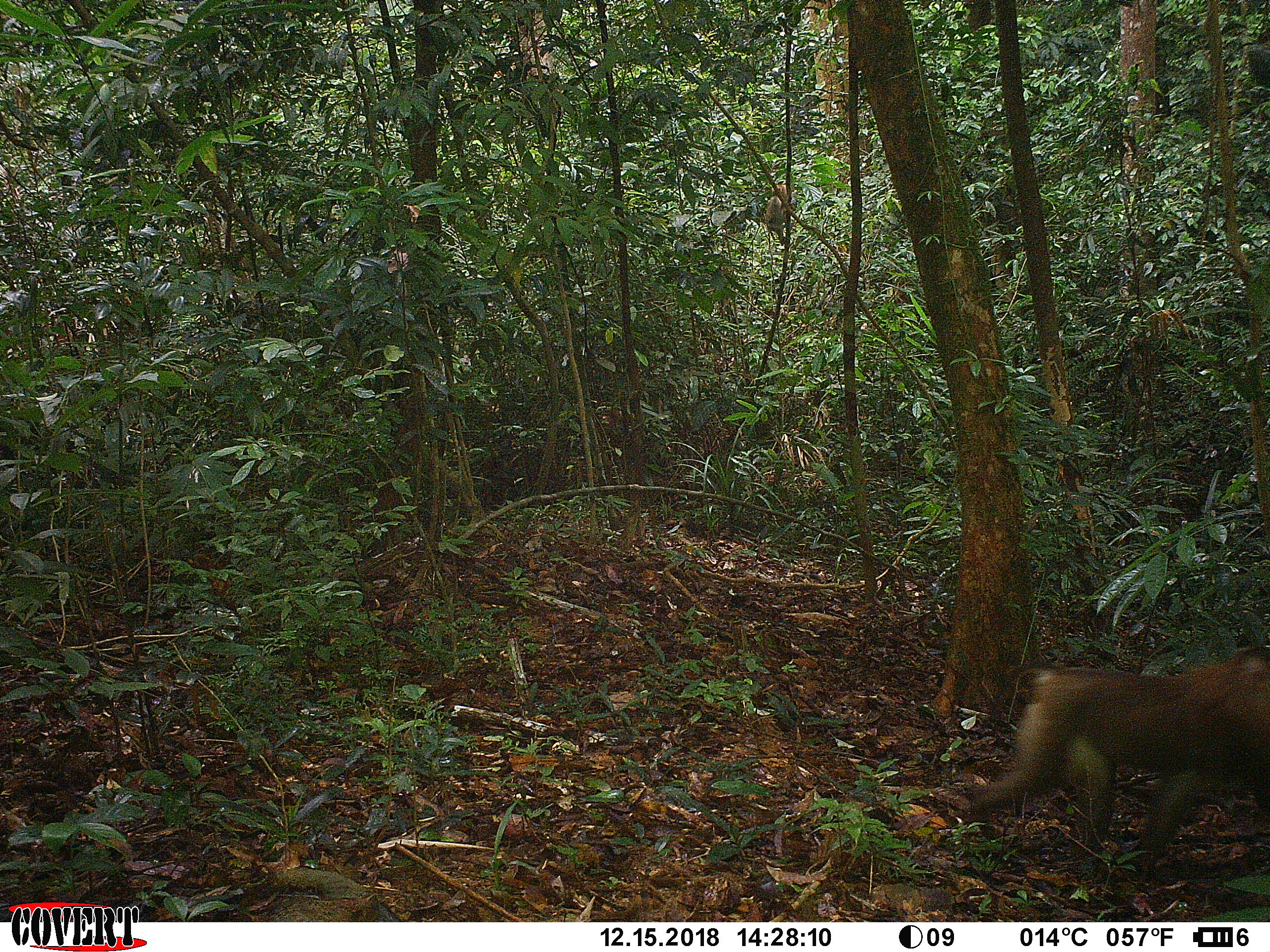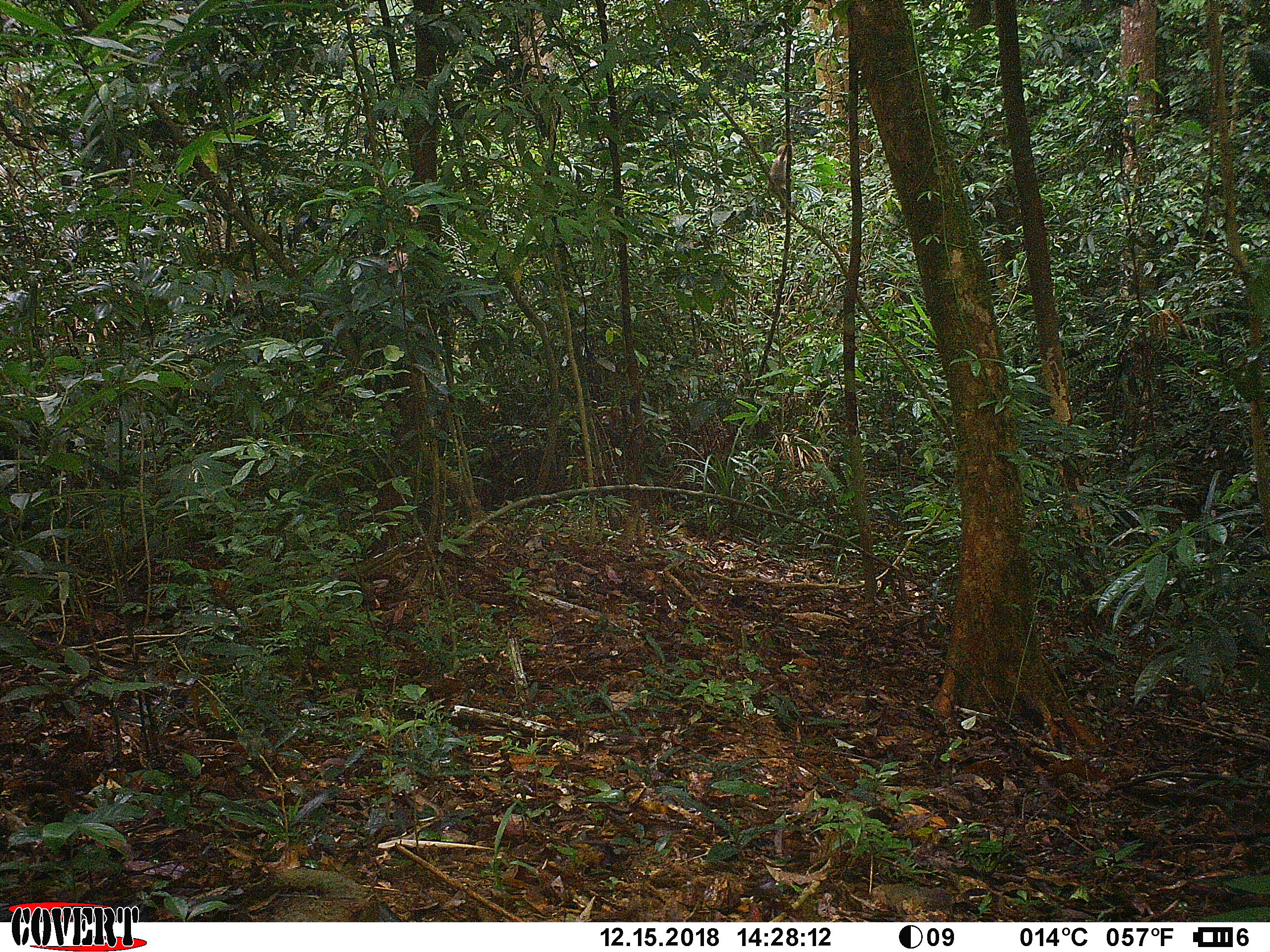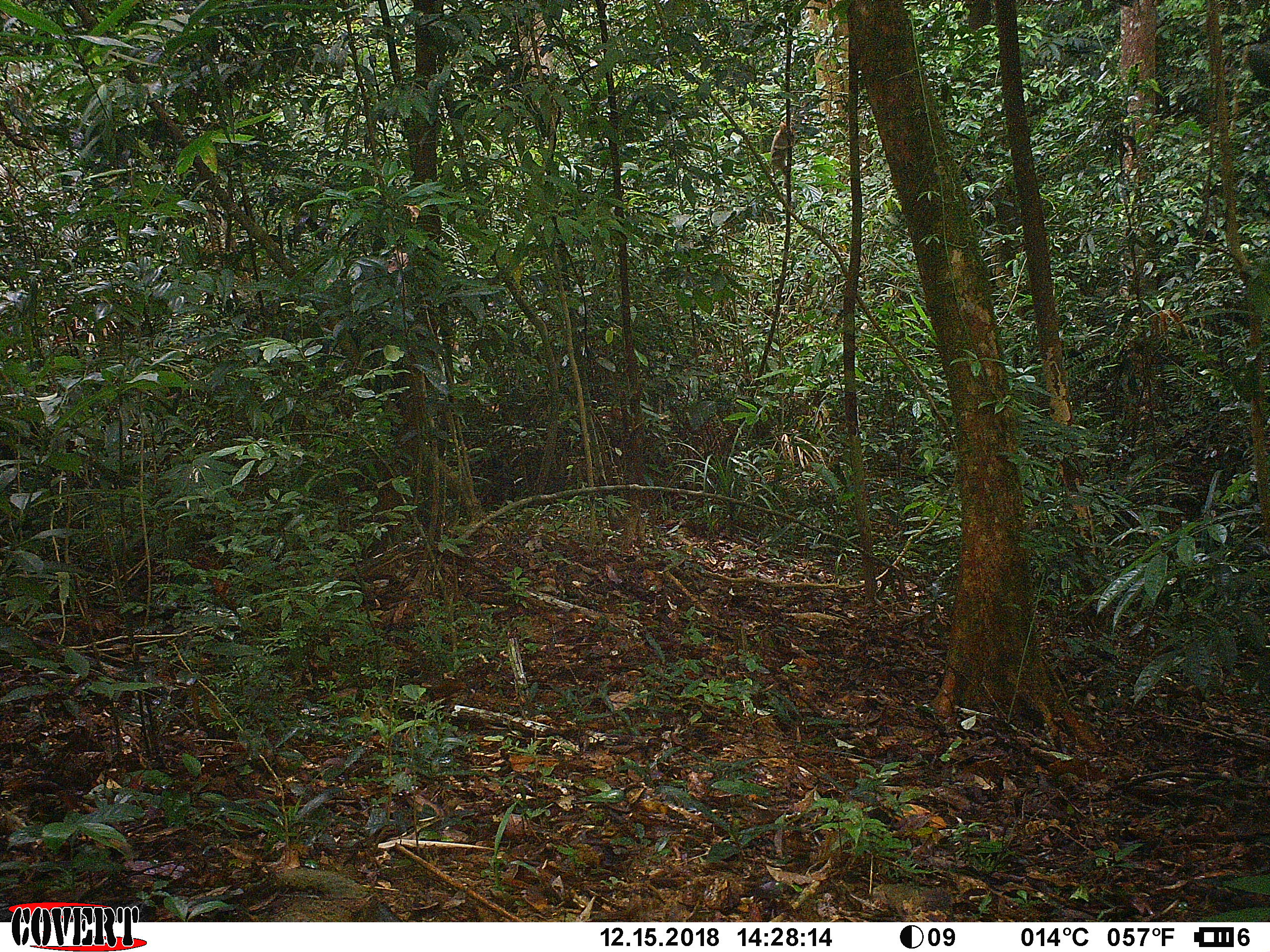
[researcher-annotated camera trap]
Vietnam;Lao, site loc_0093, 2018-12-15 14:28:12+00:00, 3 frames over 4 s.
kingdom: Animalia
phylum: Chordata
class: Mammalia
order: Primates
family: Cercopithecidae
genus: Macaca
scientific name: Macaca nemestrina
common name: pig-tailed macaque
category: pig tailed macaque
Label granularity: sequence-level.